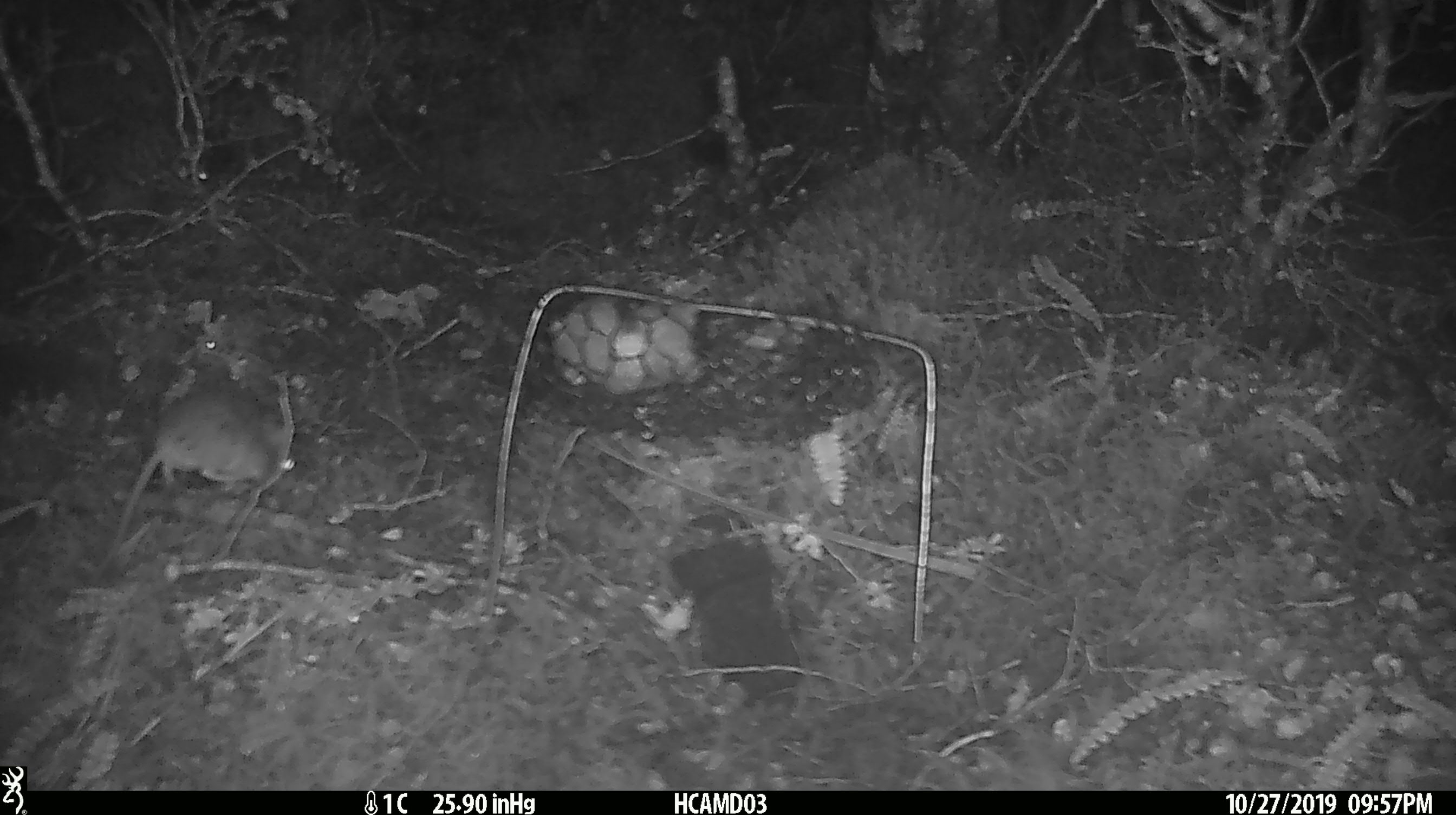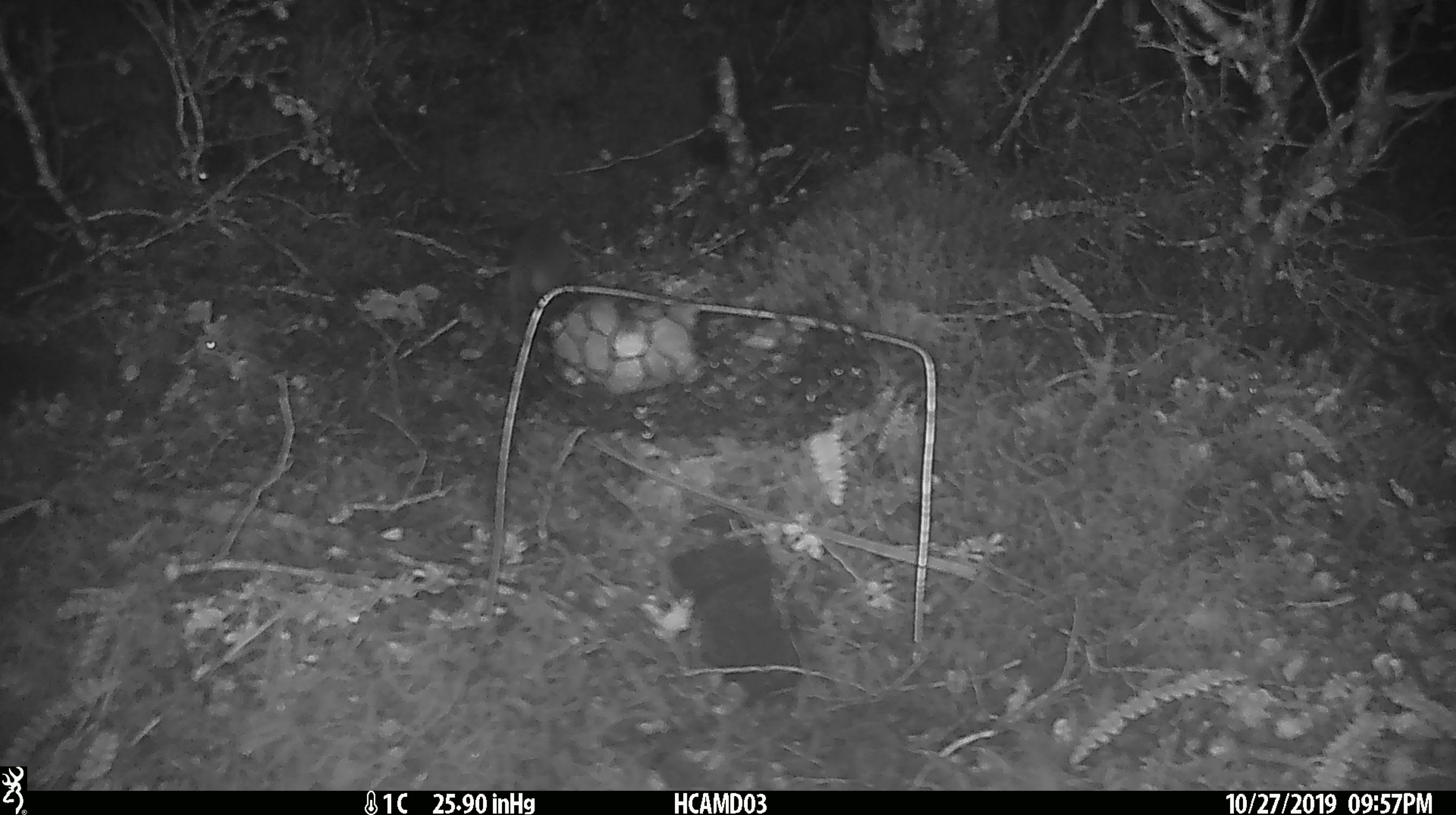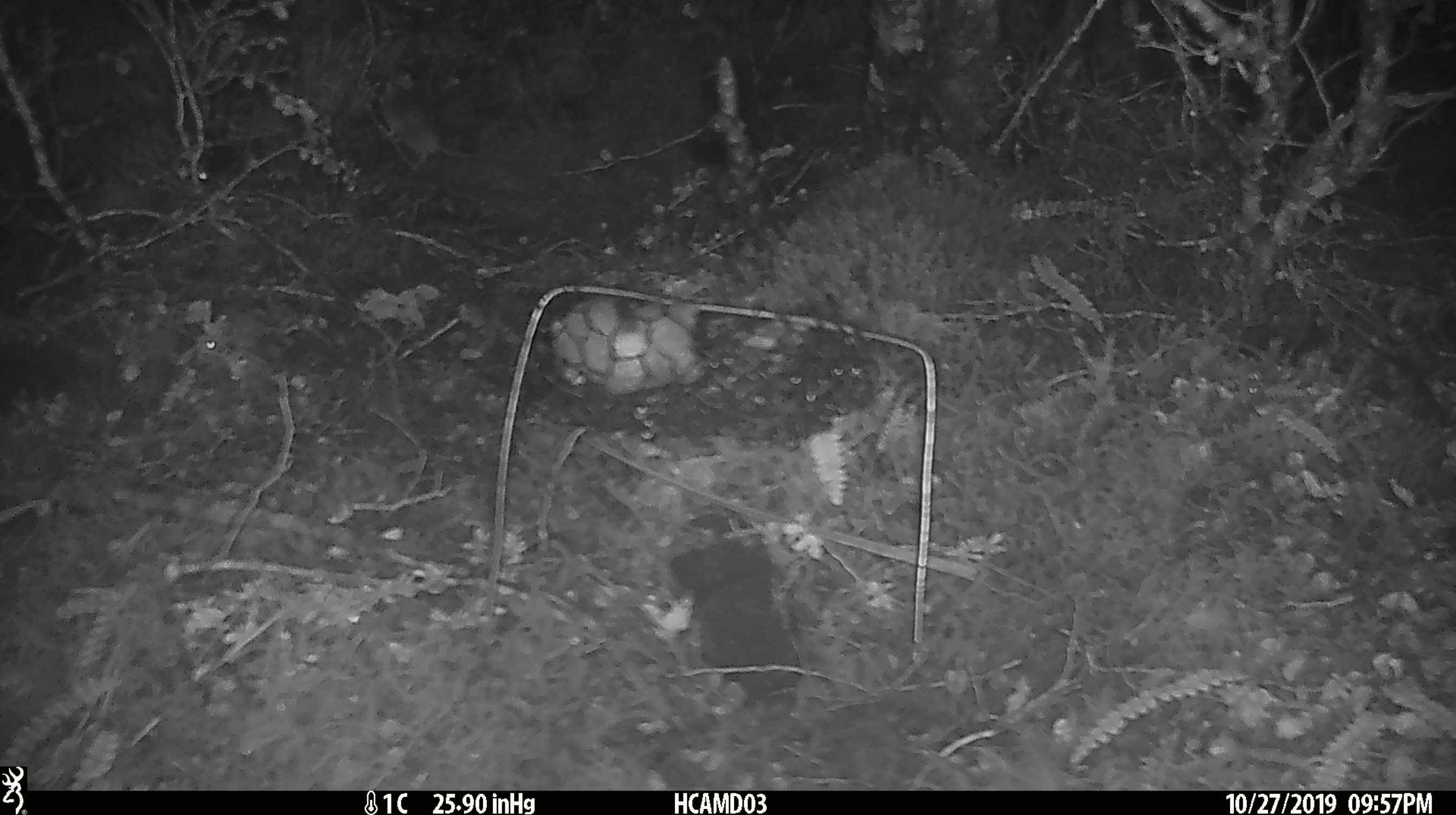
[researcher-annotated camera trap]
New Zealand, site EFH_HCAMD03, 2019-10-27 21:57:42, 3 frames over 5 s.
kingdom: Animalia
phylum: Chordata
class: Mammalia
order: Rodentia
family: Muridae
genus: Mus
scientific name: Mus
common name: mouse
Mouse (Mus).